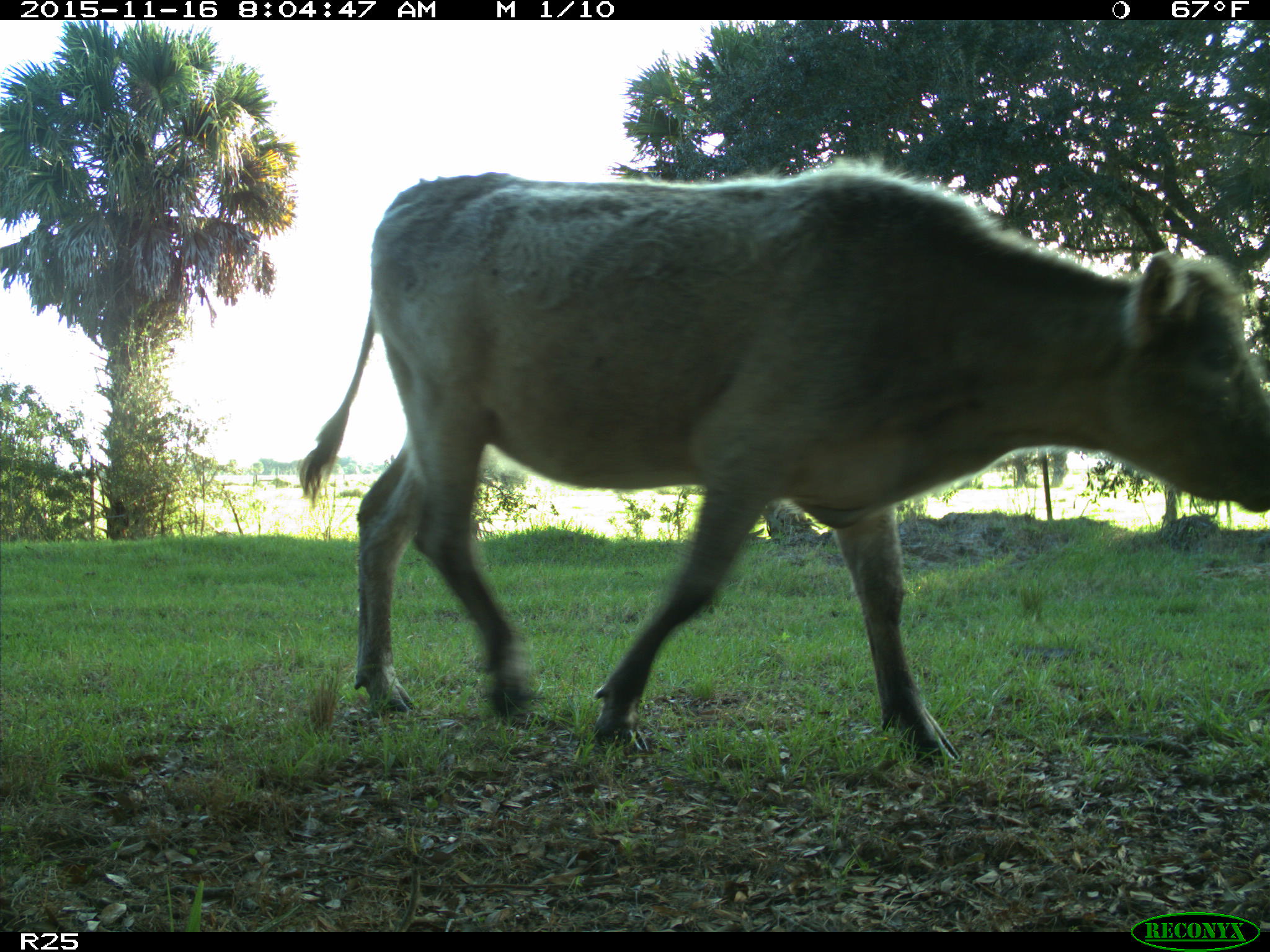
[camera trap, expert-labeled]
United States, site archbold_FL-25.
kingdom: Animalia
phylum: Chordata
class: Mammalia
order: Artiodactyla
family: Bovidae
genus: Bos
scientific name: Bos taurus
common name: domestic cow